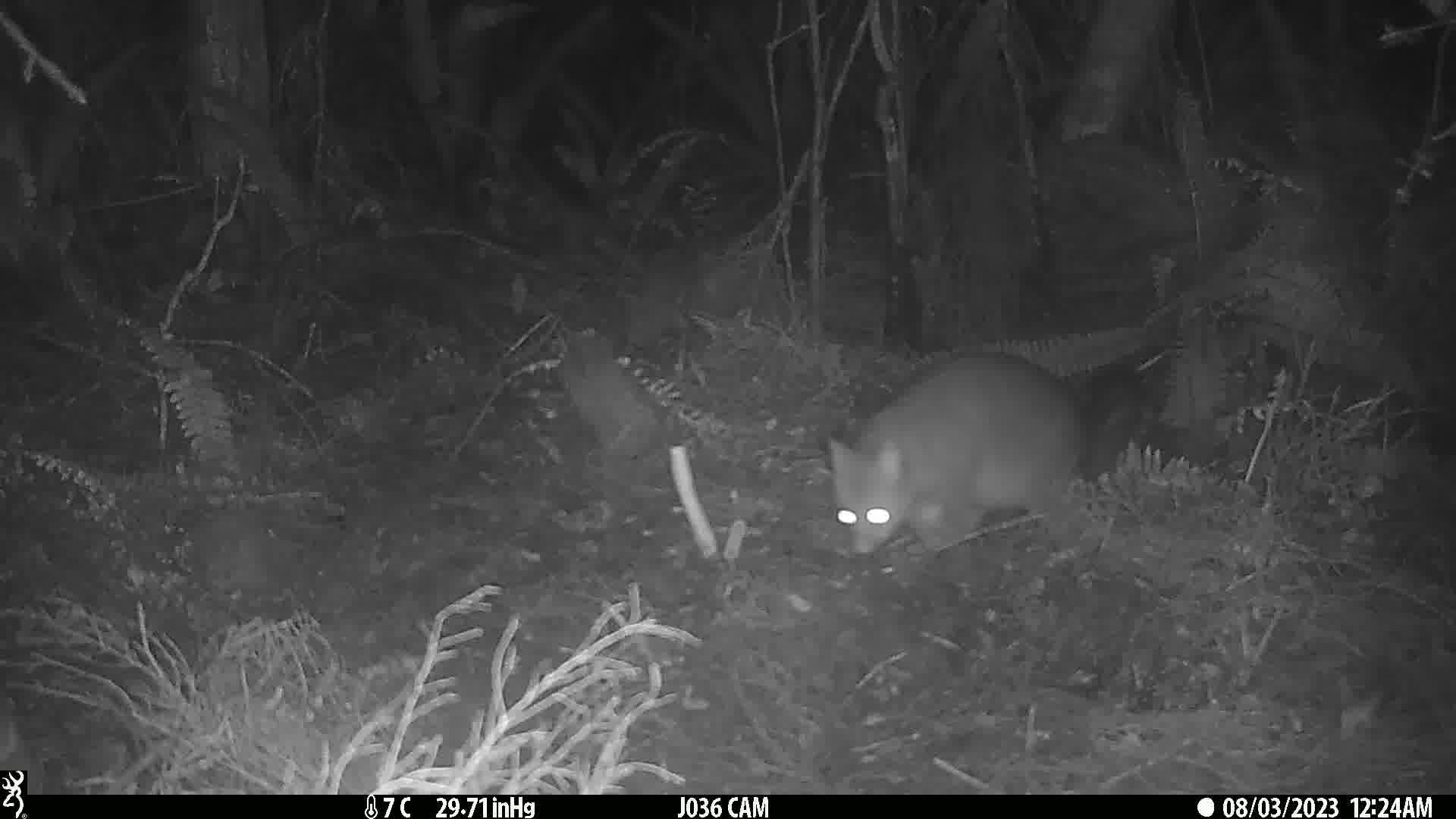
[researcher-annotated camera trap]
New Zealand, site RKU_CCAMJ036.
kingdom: Animalia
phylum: Chordata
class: Mammalia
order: Diprotodontia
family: Phalangeridae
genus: Trichosurus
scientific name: Trichosurus vulpecula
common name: common brushtail possum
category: possum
Possum (common brushtail possum) (Trichosurus vulpecula).